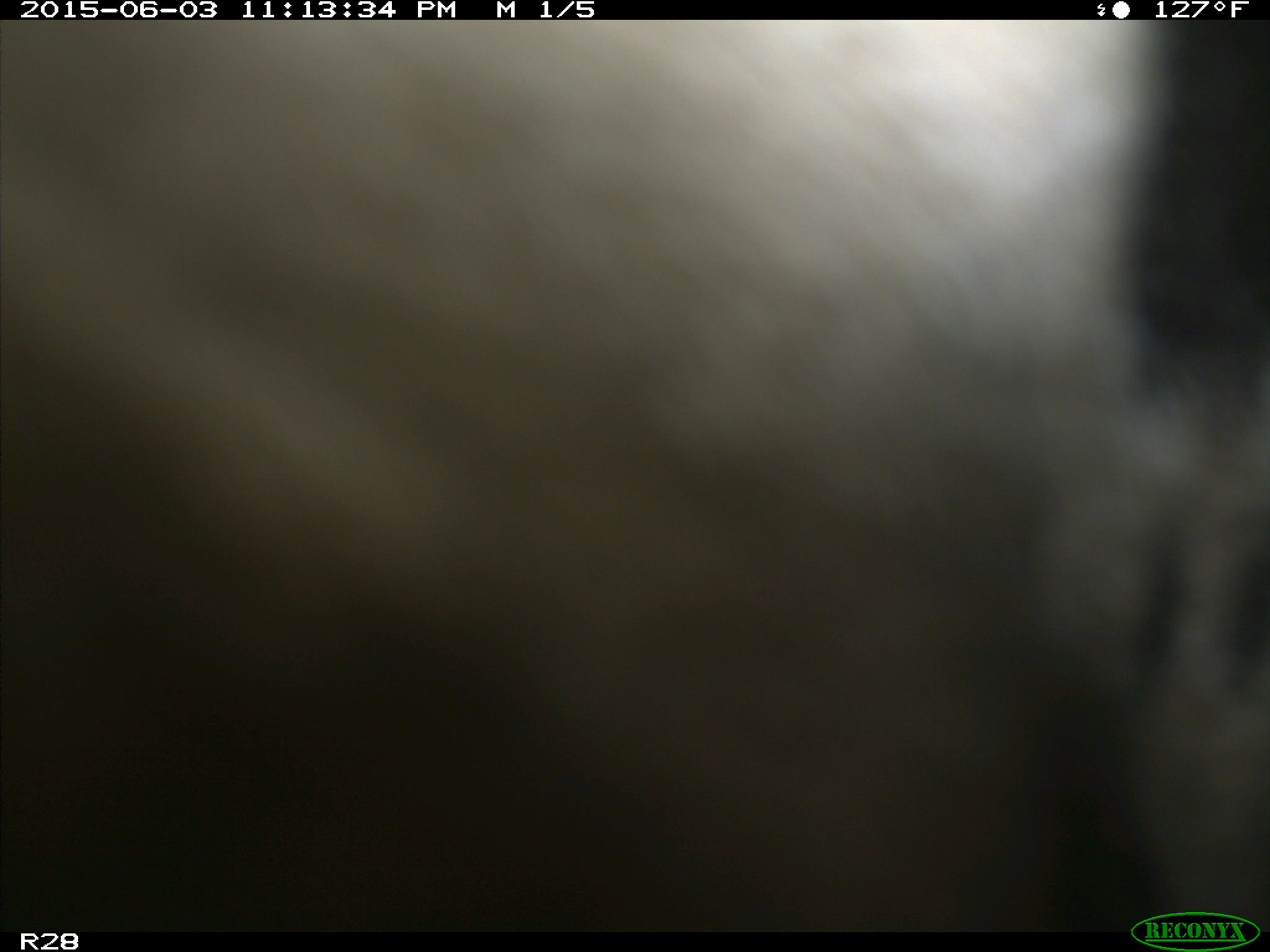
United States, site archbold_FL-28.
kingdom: Animalia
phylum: Chordata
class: Mammalia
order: Artiodactyla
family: Bovidae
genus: Bos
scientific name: Bos taurus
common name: domestic cow